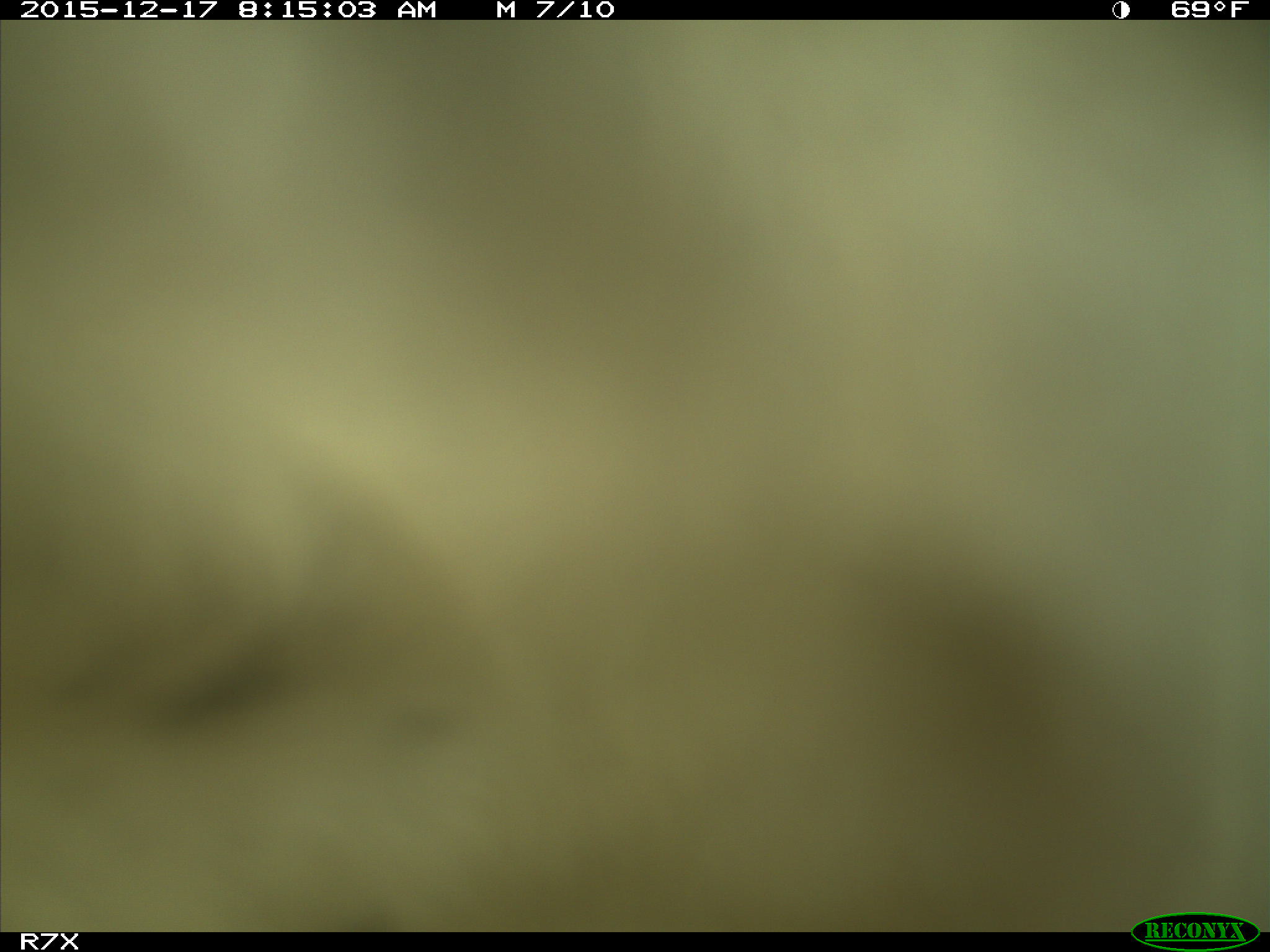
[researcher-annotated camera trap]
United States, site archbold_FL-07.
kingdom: Animalia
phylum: Chordata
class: Mammalia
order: Artiodactyla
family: Bovidae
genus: Bos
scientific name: Bos taurus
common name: domestic cow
Bos taurus (domestic cow).